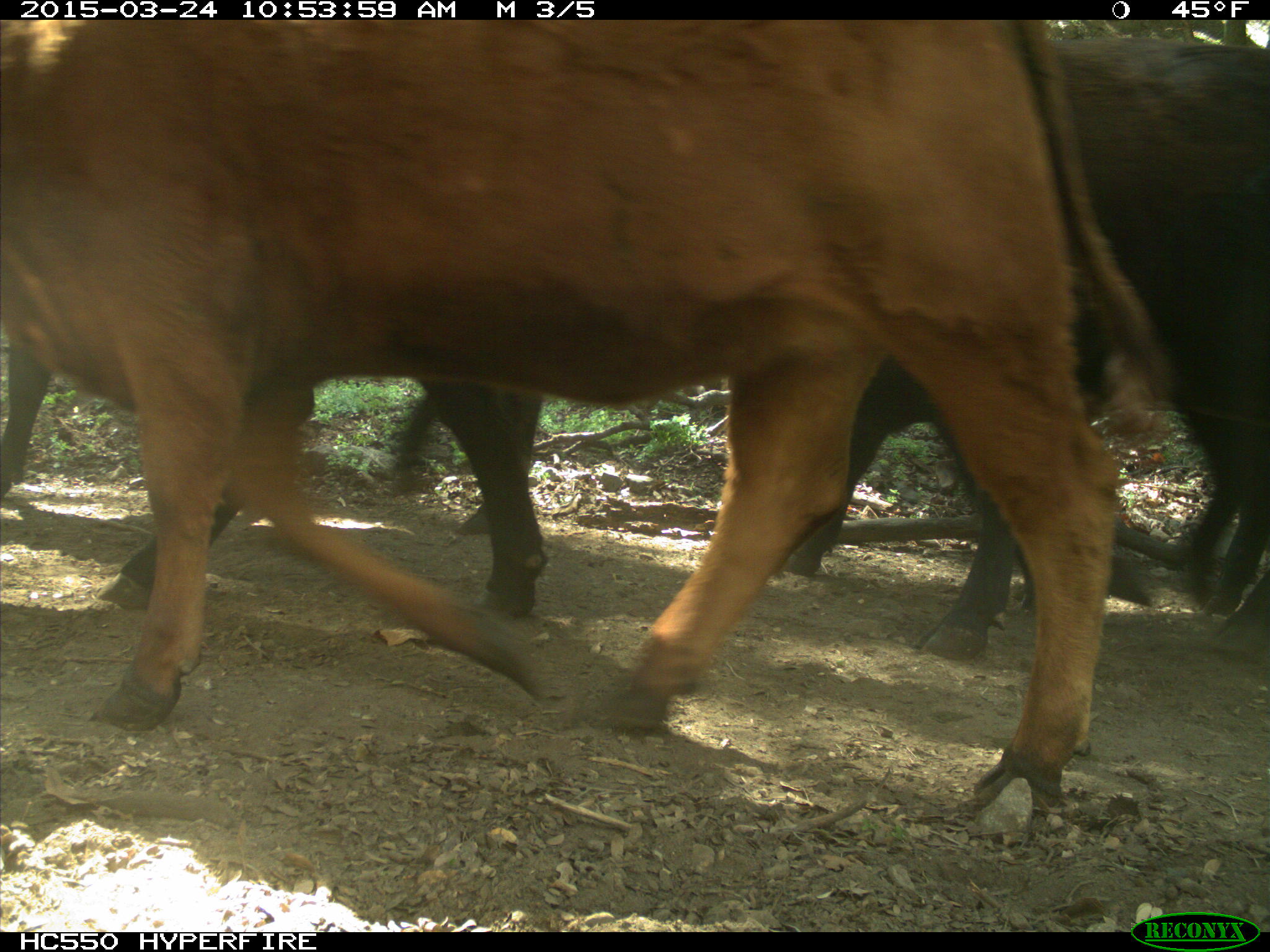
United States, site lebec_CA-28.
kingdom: Animalia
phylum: Chordata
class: Mammalia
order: Artiodactyla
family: Bovidae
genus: Bos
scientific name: Bos taurus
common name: domestic cow